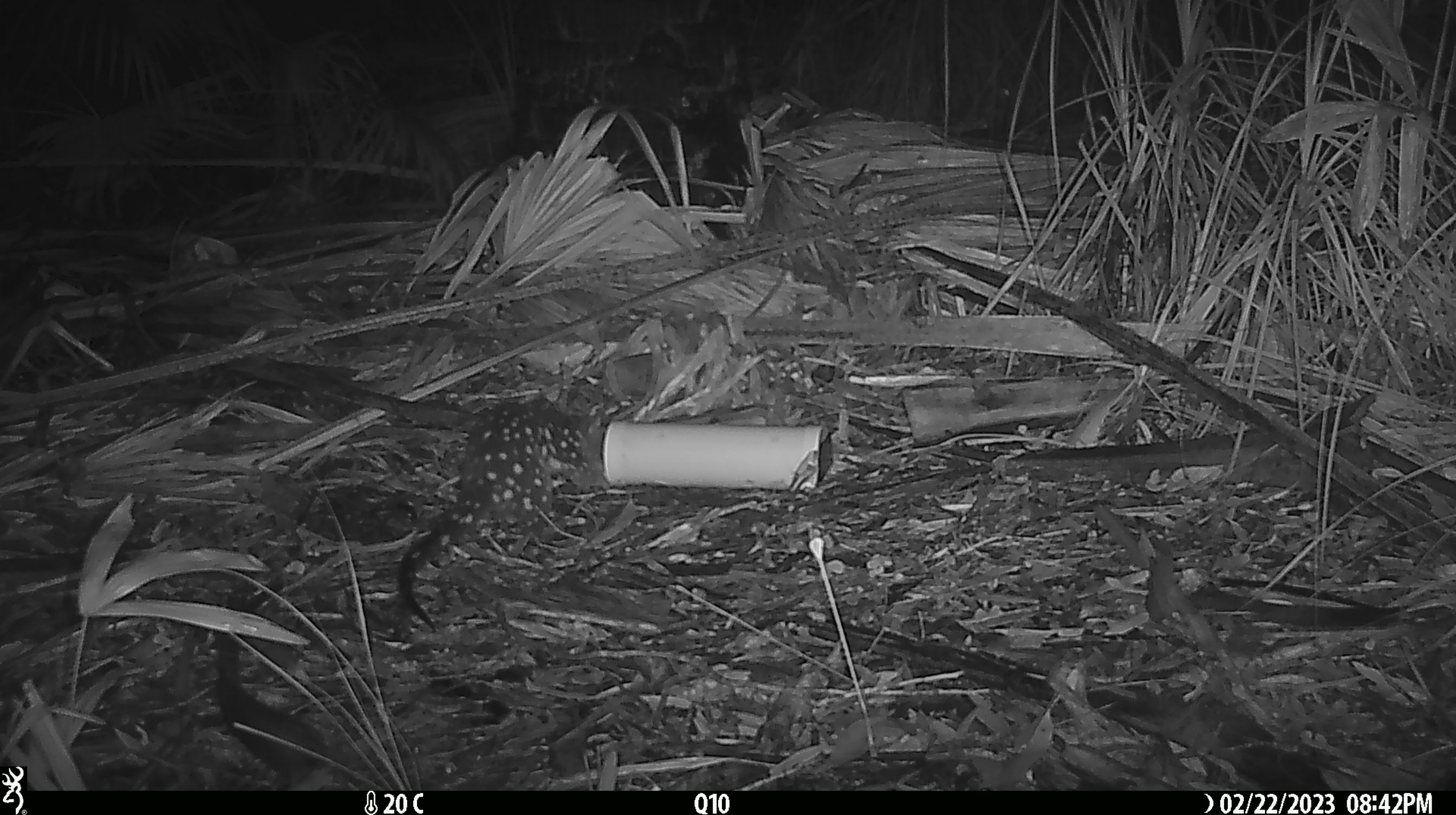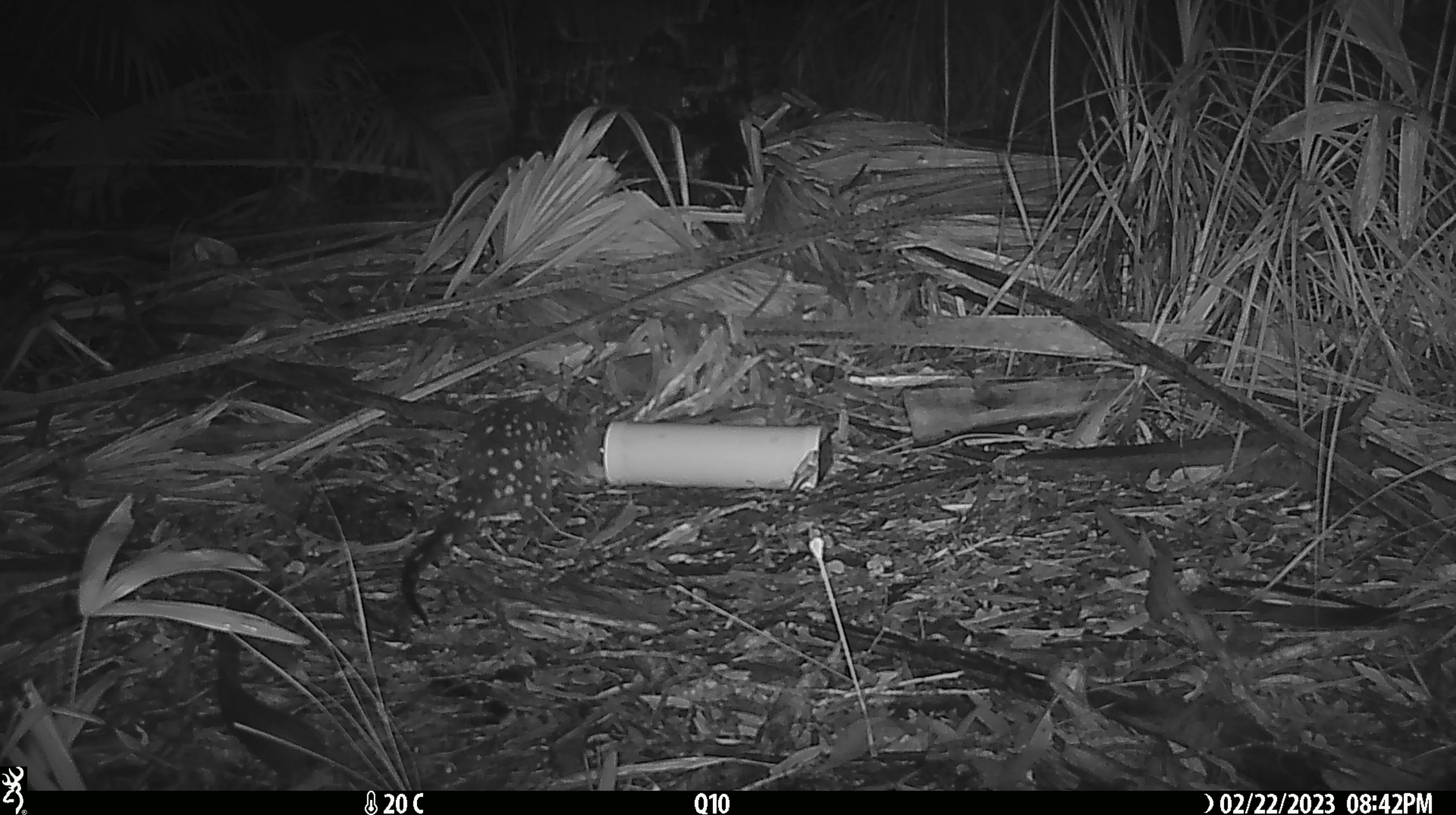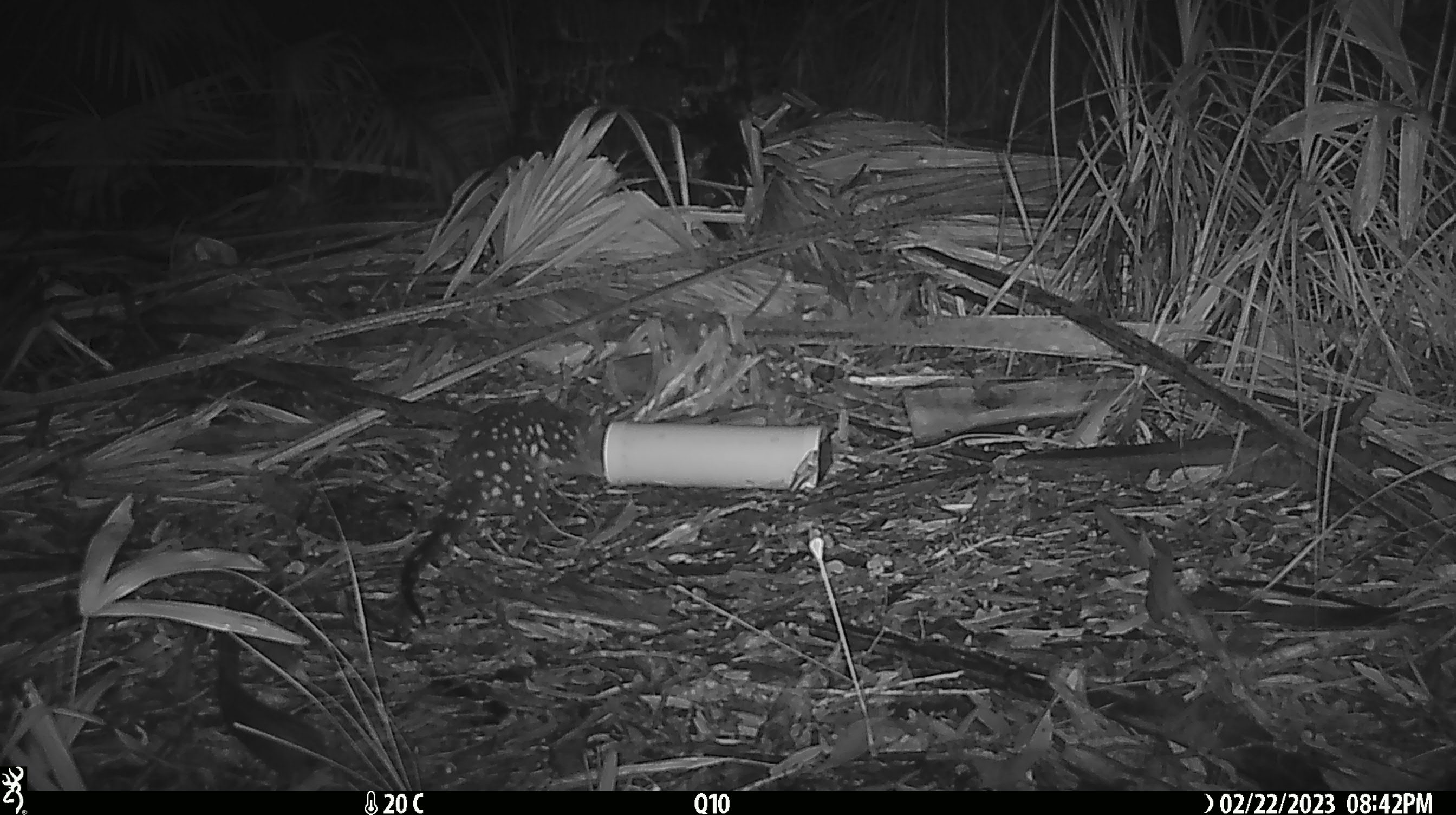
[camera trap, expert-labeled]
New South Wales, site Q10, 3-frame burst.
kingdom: Animalia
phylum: Chordata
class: Mammalia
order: Dasyuromorphia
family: Dasyuridae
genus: Dasyurus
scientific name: Dasyurus maculatus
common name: spotted-tailed quoll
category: quoll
Quoll (spotted-tailed quoll) (Dasyurus maculatus).